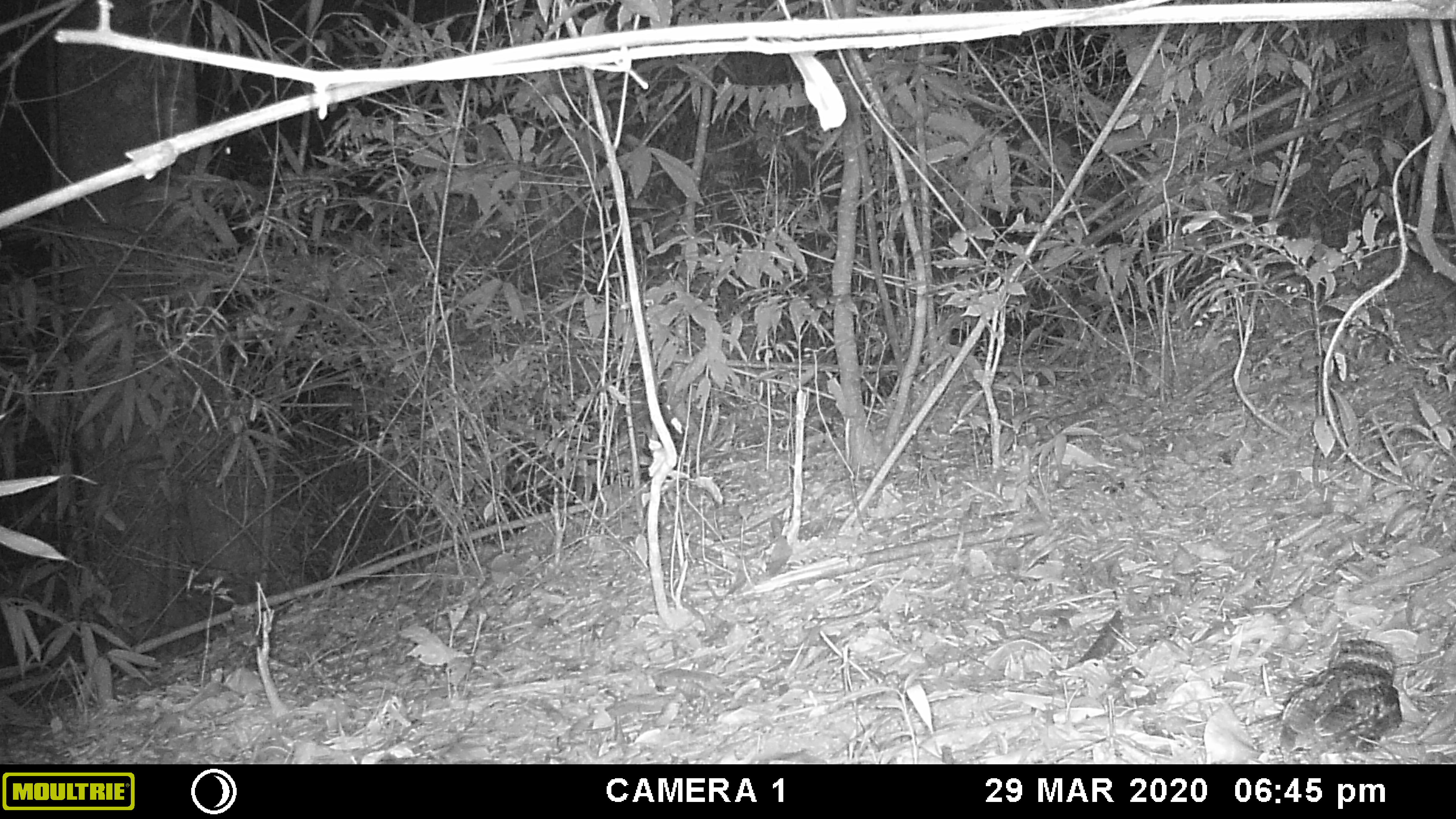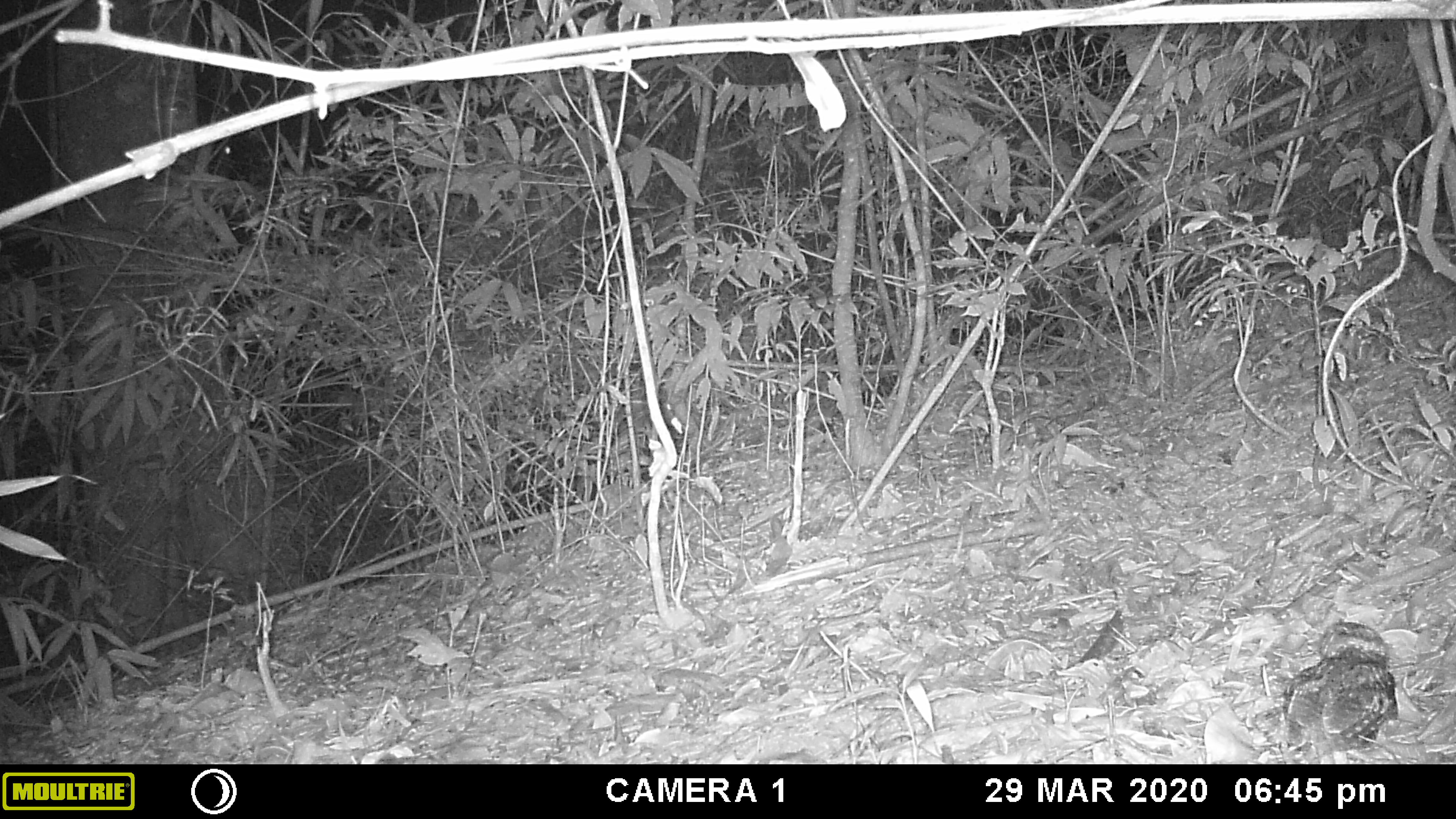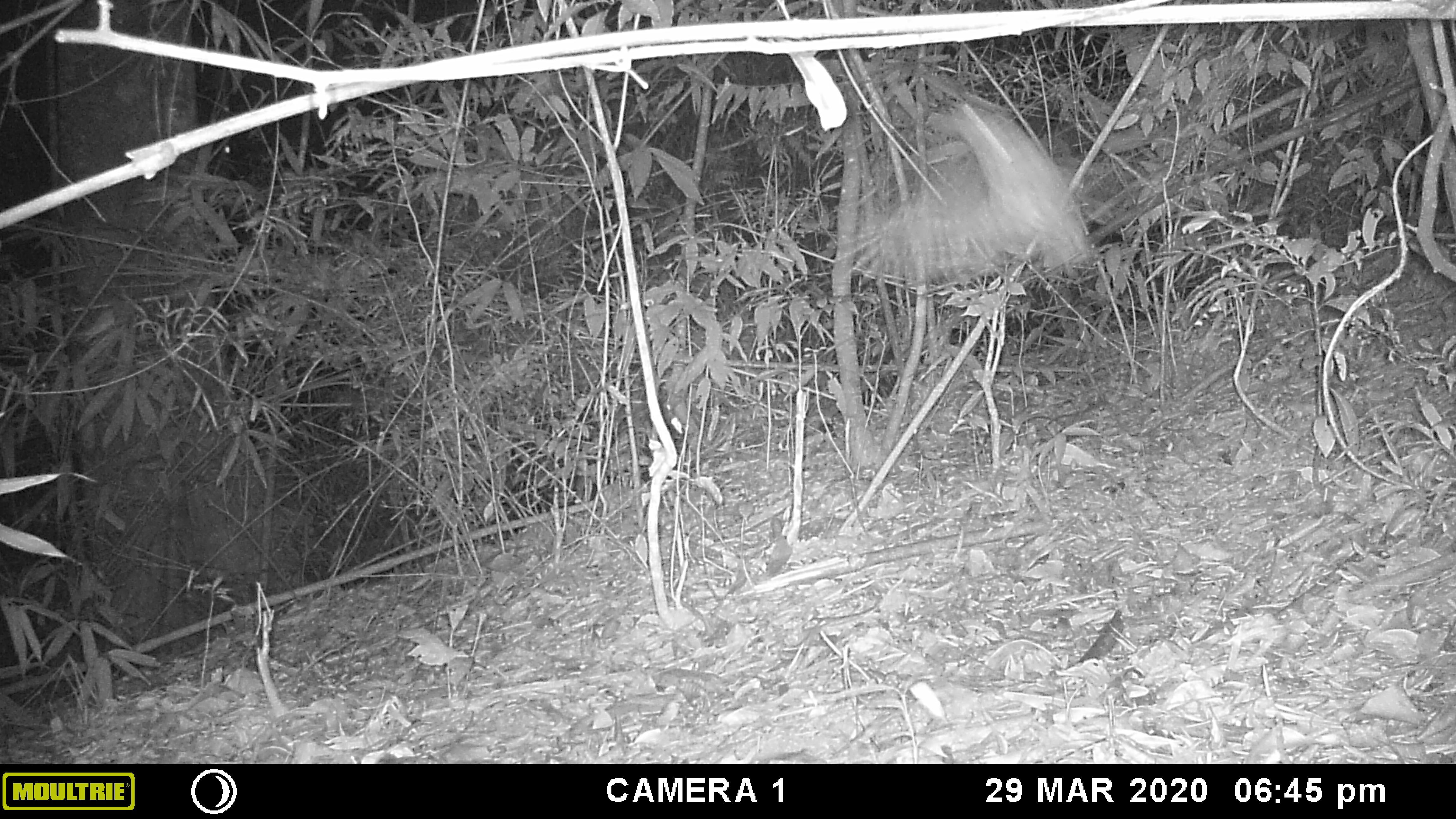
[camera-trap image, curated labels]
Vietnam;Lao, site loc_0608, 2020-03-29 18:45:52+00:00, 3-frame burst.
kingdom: Animalia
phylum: Chordata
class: Aves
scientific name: Aves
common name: bird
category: unidentified bird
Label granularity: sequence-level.